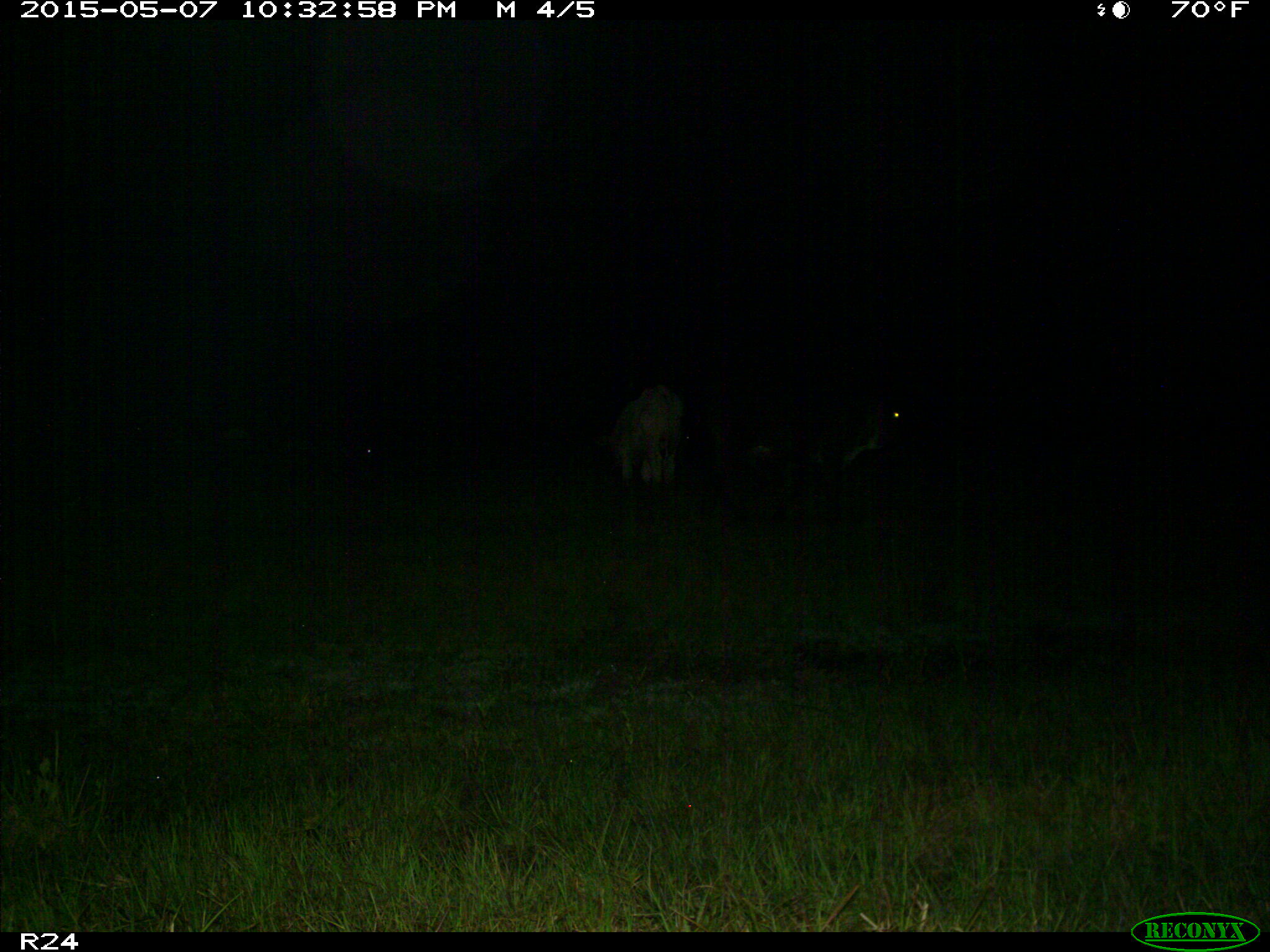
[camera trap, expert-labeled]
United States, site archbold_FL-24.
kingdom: Animalia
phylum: Chordata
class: Mammalia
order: Artiodactyla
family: Bovidae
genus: Bos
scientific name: Bos taurus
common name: domestic cow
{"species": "Bos taurus (domestic cow)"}